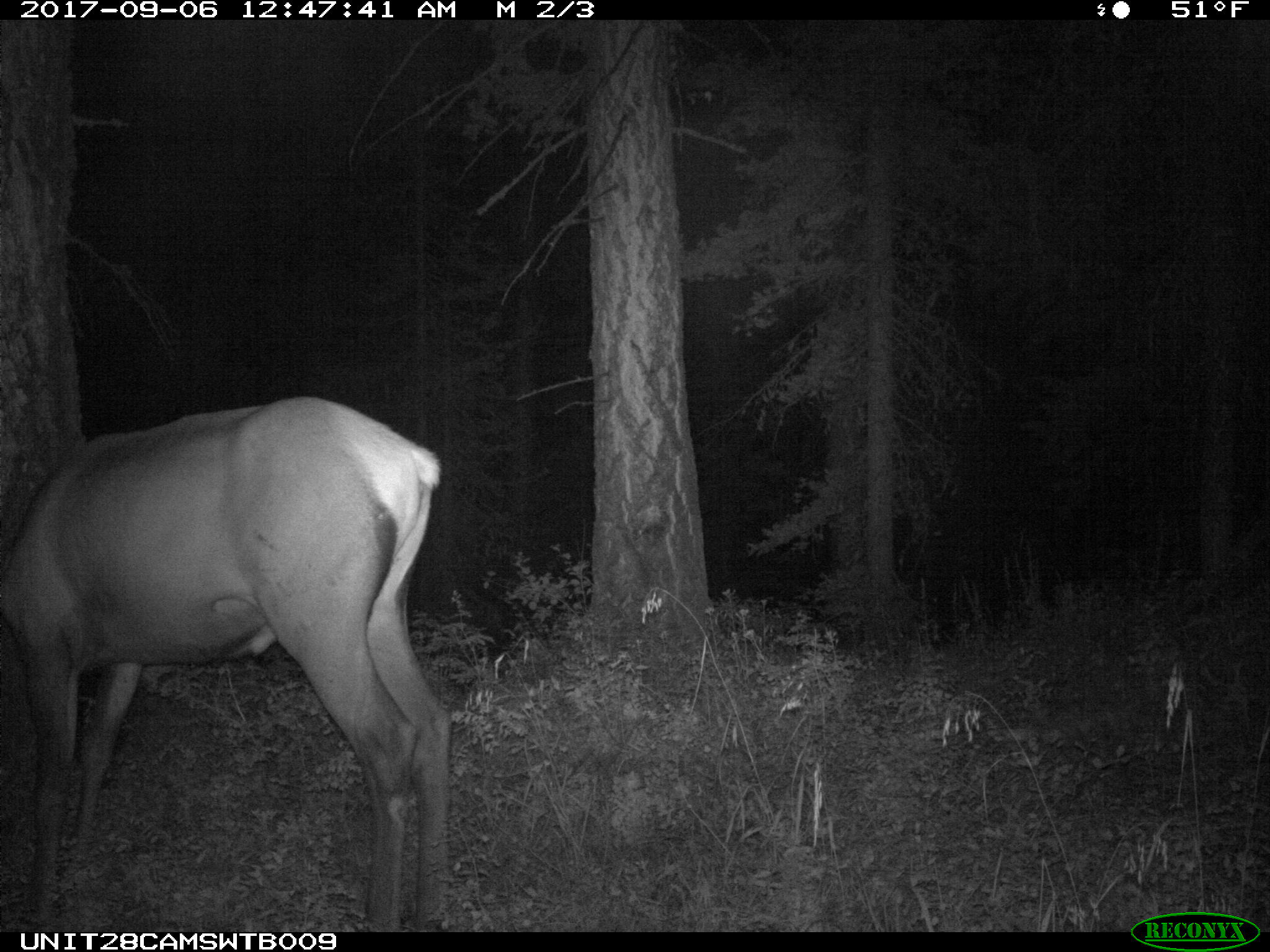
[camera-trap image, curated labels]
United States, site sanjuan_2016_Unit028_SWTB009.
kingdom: Animalia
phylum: Chordata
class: Mammalia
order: Artiodactyla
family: Cervidae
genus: Cervus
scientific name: Cervus elaphus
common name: red deer